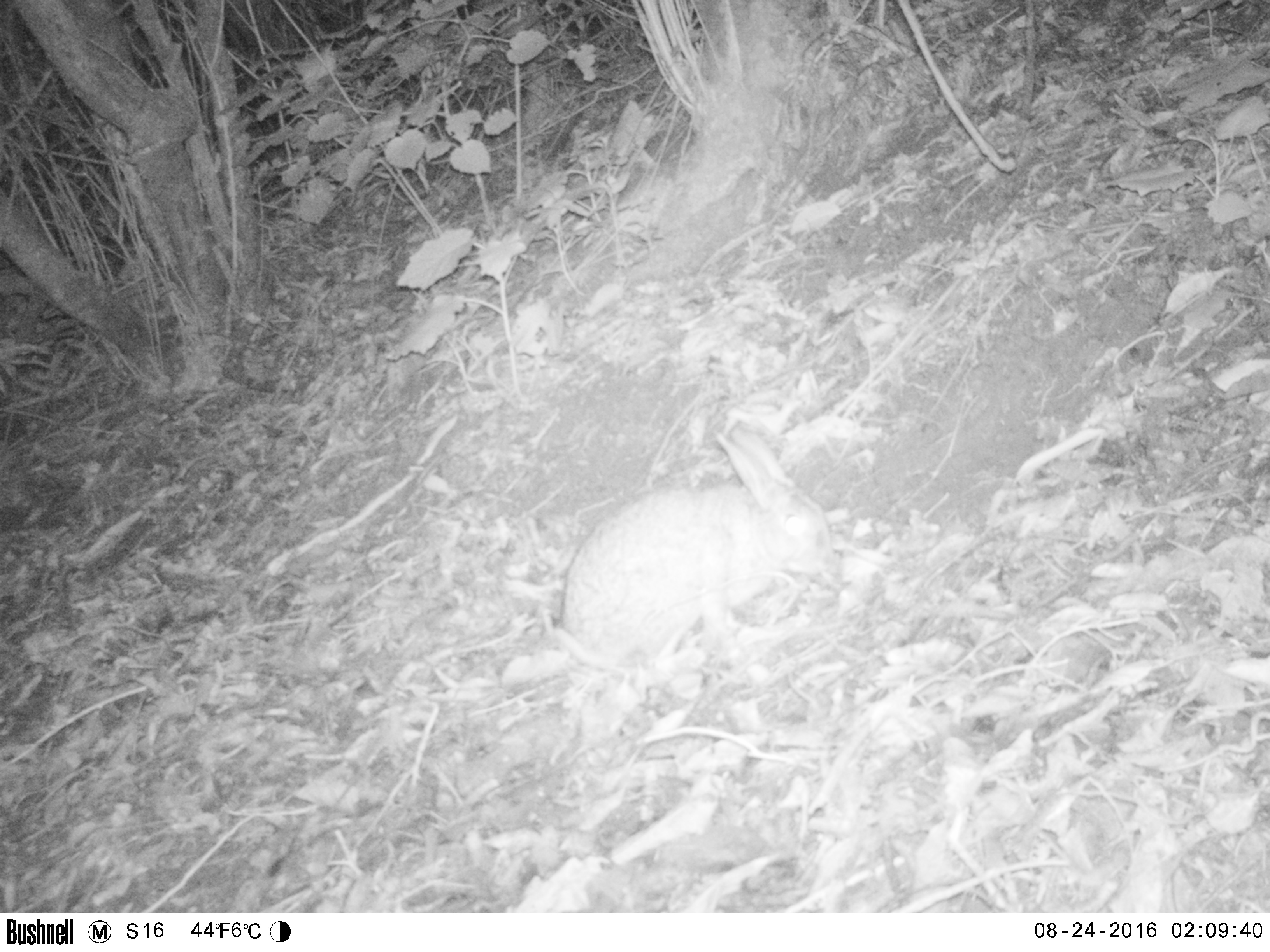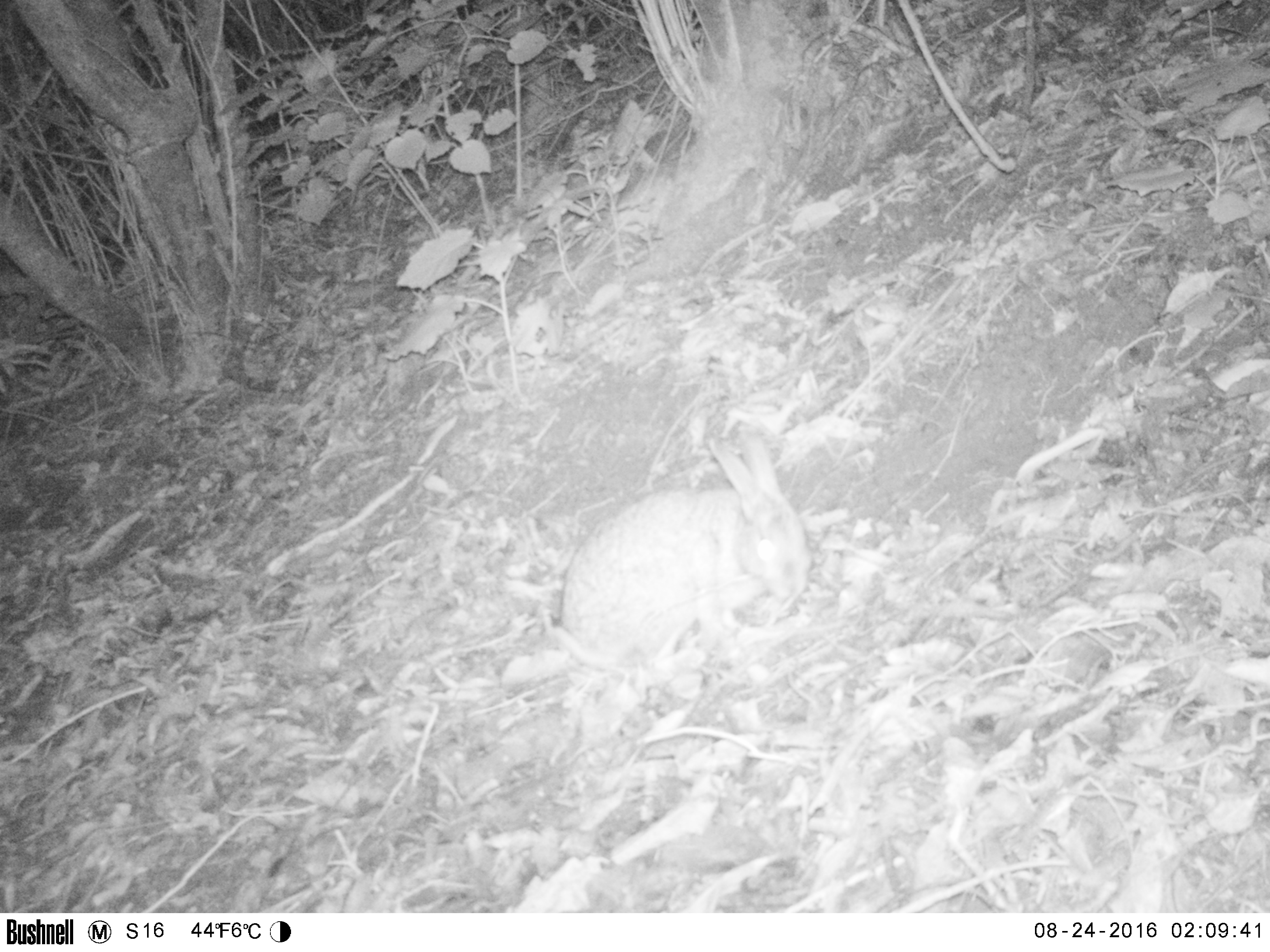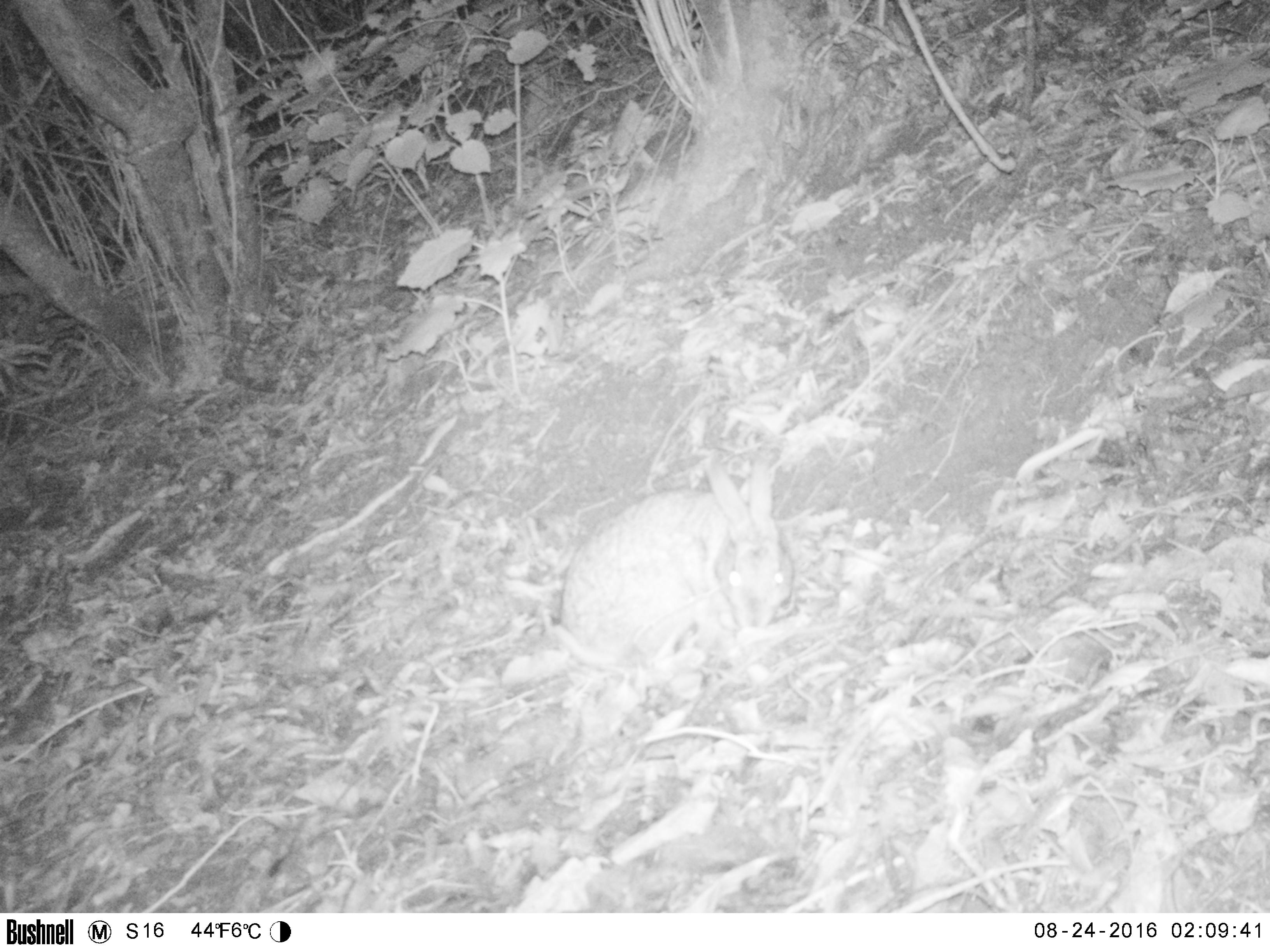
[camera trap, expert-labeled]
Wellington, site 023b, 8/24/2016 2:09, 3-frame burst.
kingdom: Animalia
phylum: Chordata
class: Mammalia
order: Lagomorpha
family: Leporidae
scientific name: Leporidae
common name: rabbit